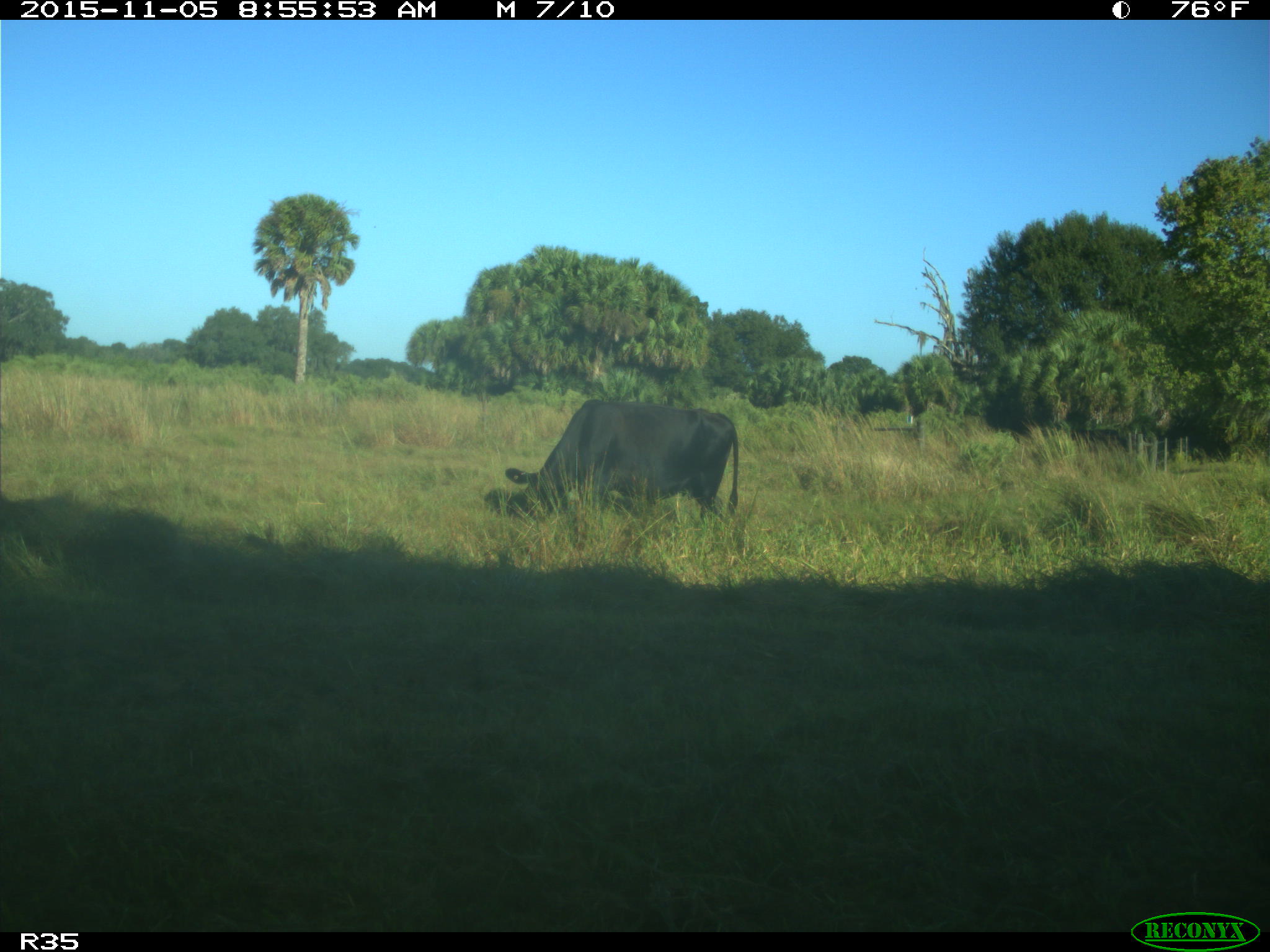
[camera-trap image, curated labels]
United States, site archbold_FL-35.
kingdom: Animalia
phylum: Chordata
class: Mammalia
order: Artiodactyla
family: Bovidae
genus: Bos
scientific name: Bos taurus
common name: domestic cow